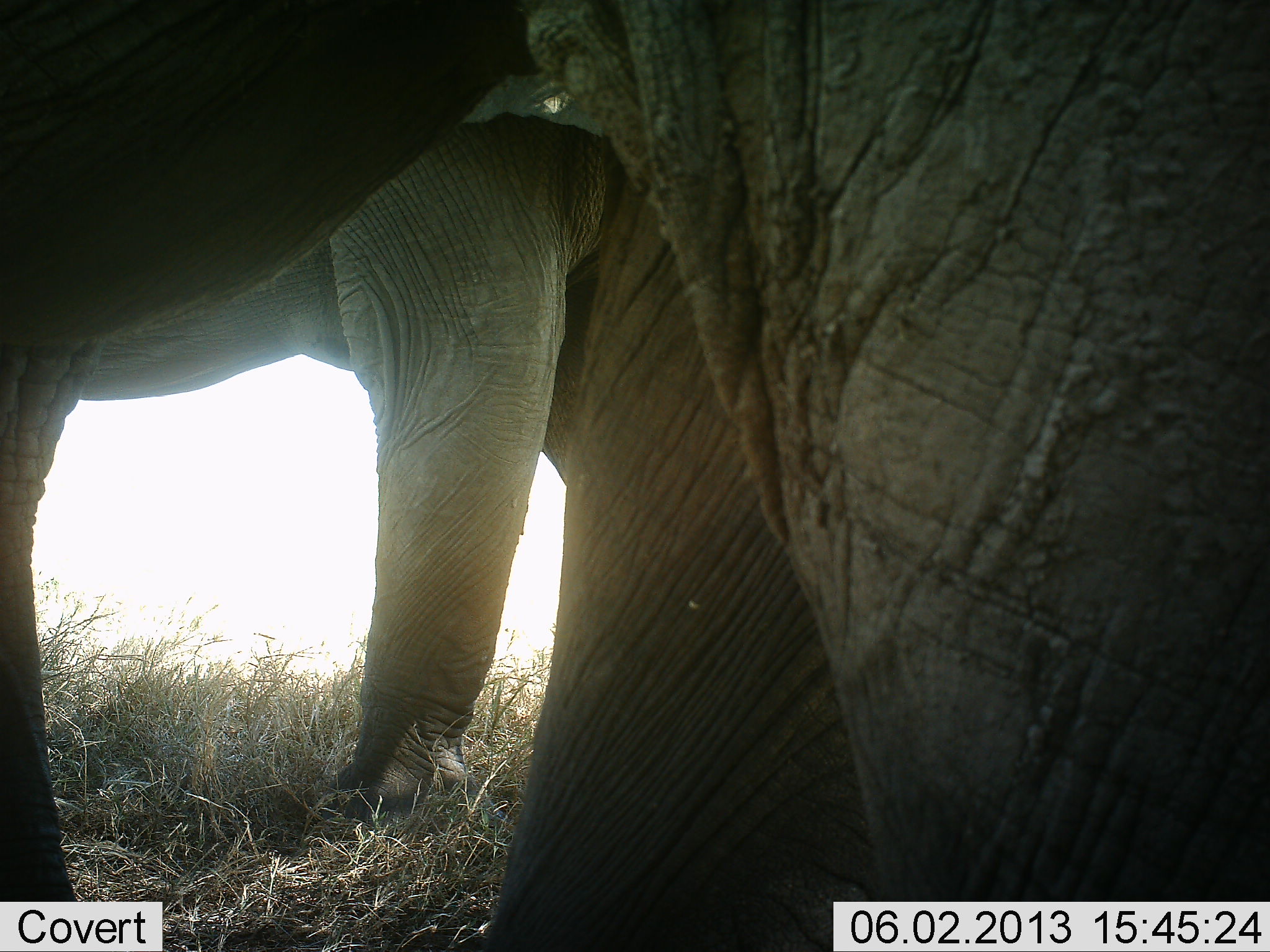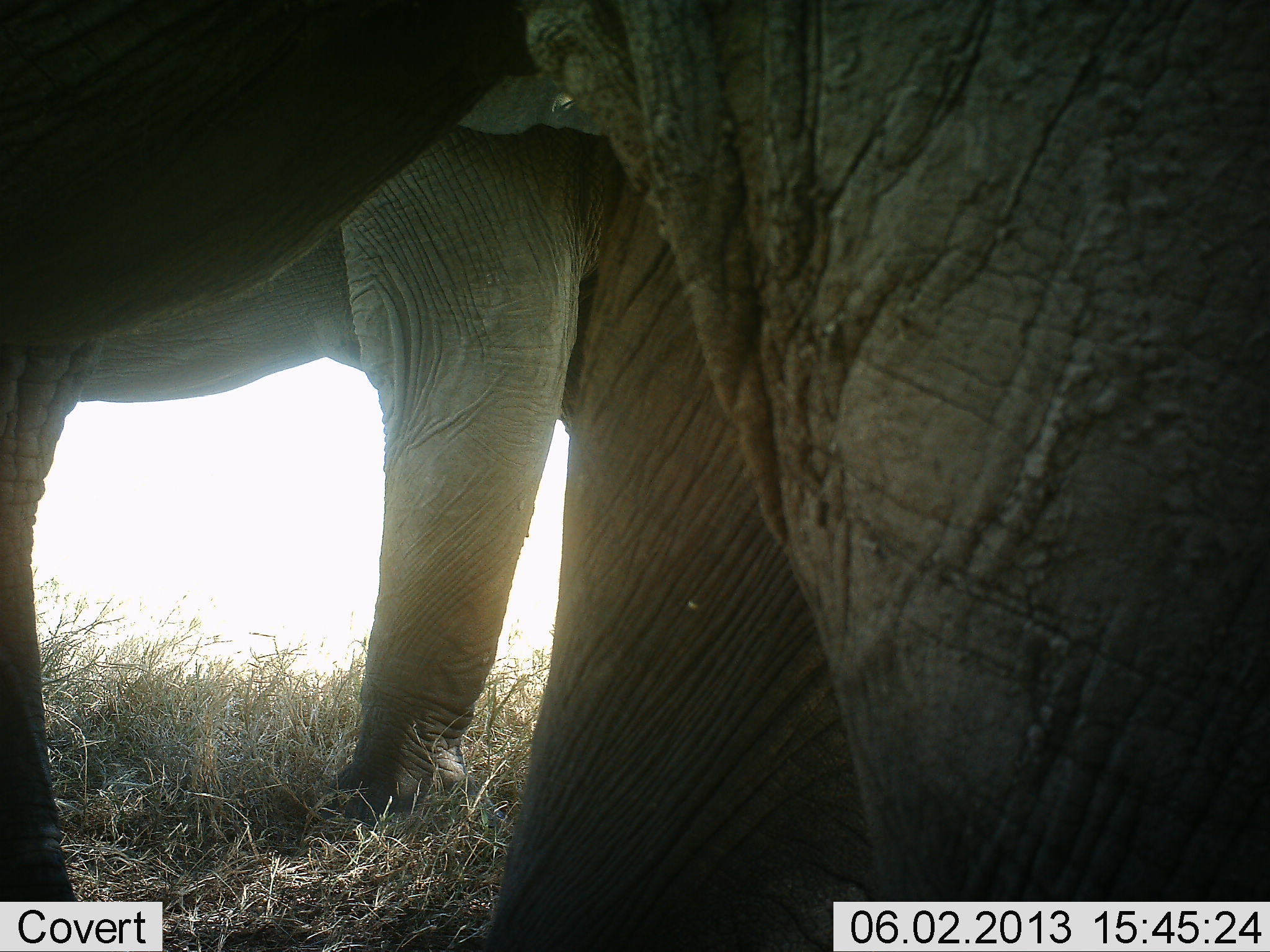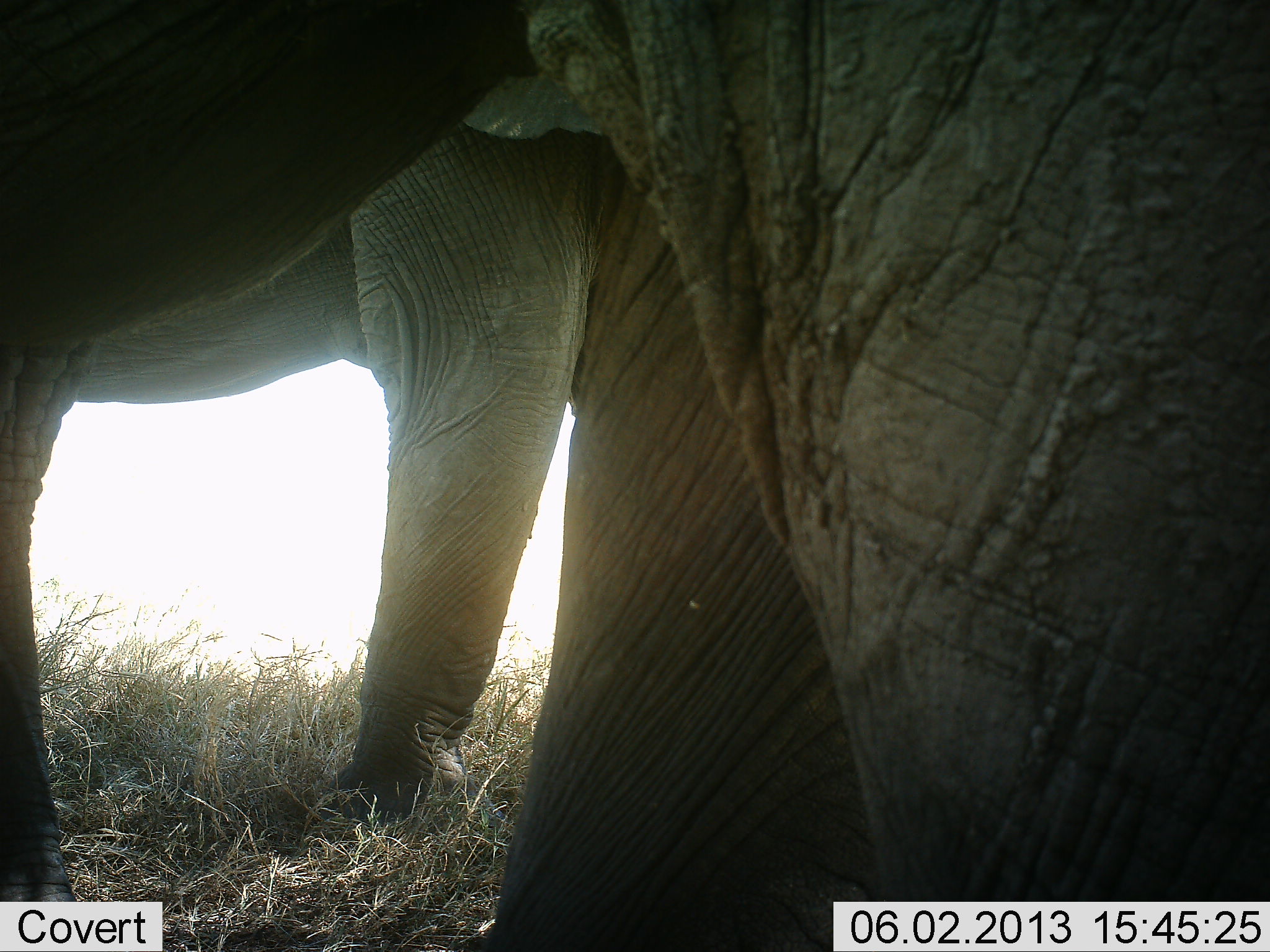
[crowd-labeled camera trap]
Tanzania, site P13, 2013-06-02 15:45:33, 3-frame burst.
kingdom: Animalia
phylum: Chordata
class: Mammalia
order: Proboscidea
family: Elephantidae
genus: Loxodonta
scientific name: Loxodonta africana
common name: african bush elephant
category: elephant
Elephant (african bush elephant) (Loxodonta africana), count 2. Behavior (volunteer vote fractions): standing 100%, resting 10%, moving 20%, interacting 0%. Young present (vote fraction): 0%. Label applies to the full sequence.